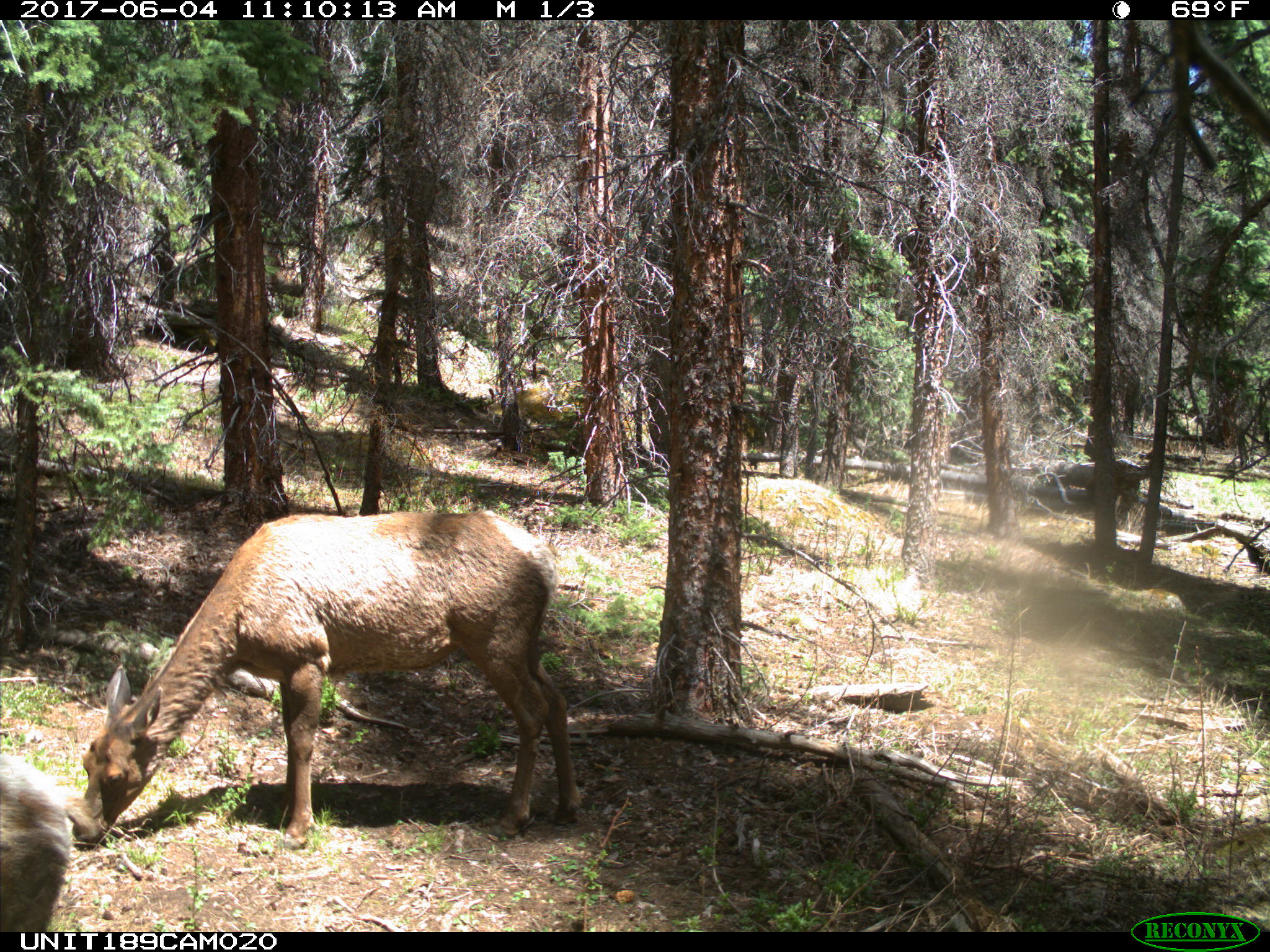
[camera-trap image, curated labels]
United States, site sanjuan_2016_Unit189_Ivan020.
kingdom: Animalia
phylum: Chordata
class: Mammalia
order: Artiodactyla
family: Cervidae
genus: Cervus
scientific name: Cervus elaphus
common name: red deer